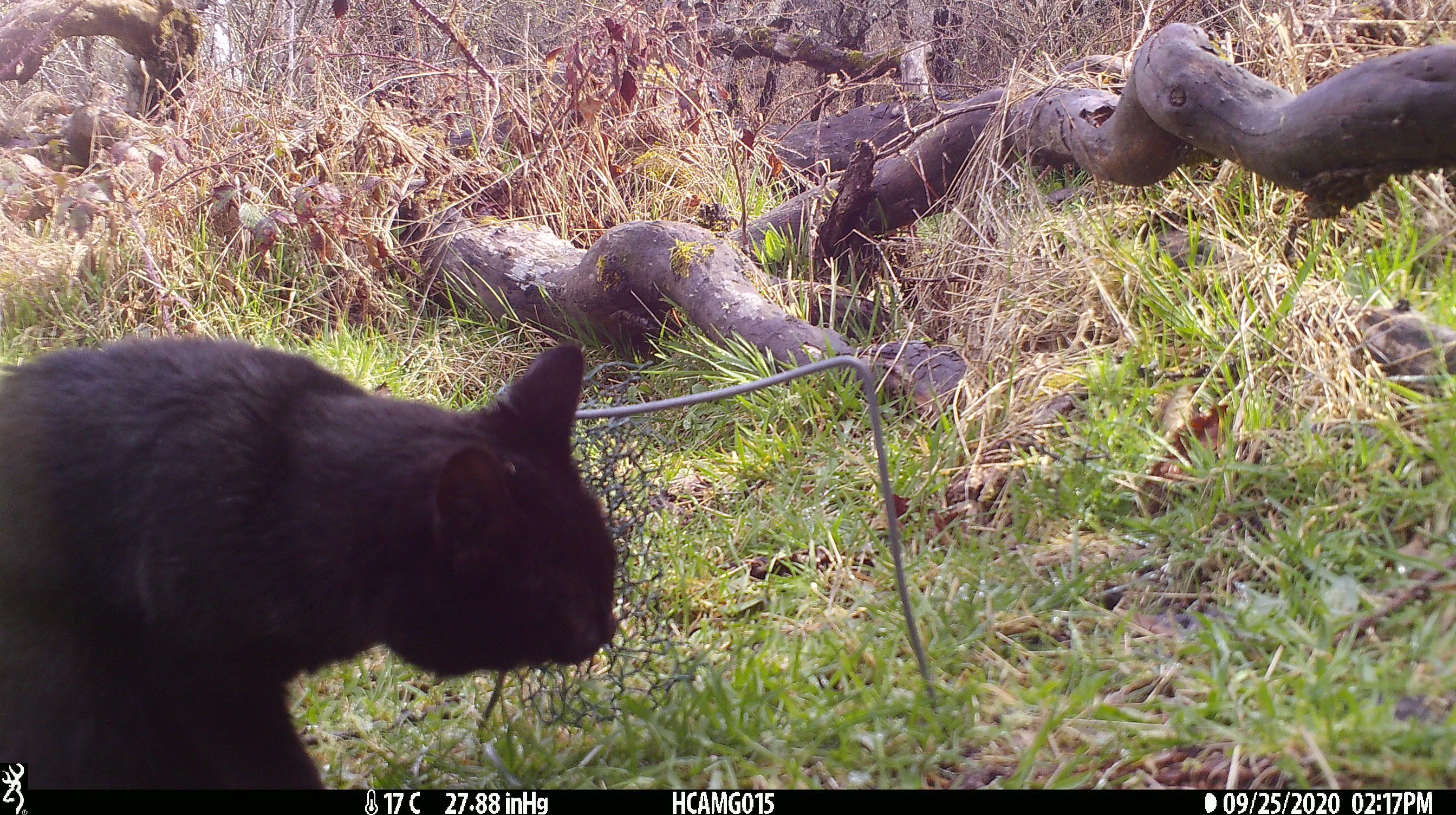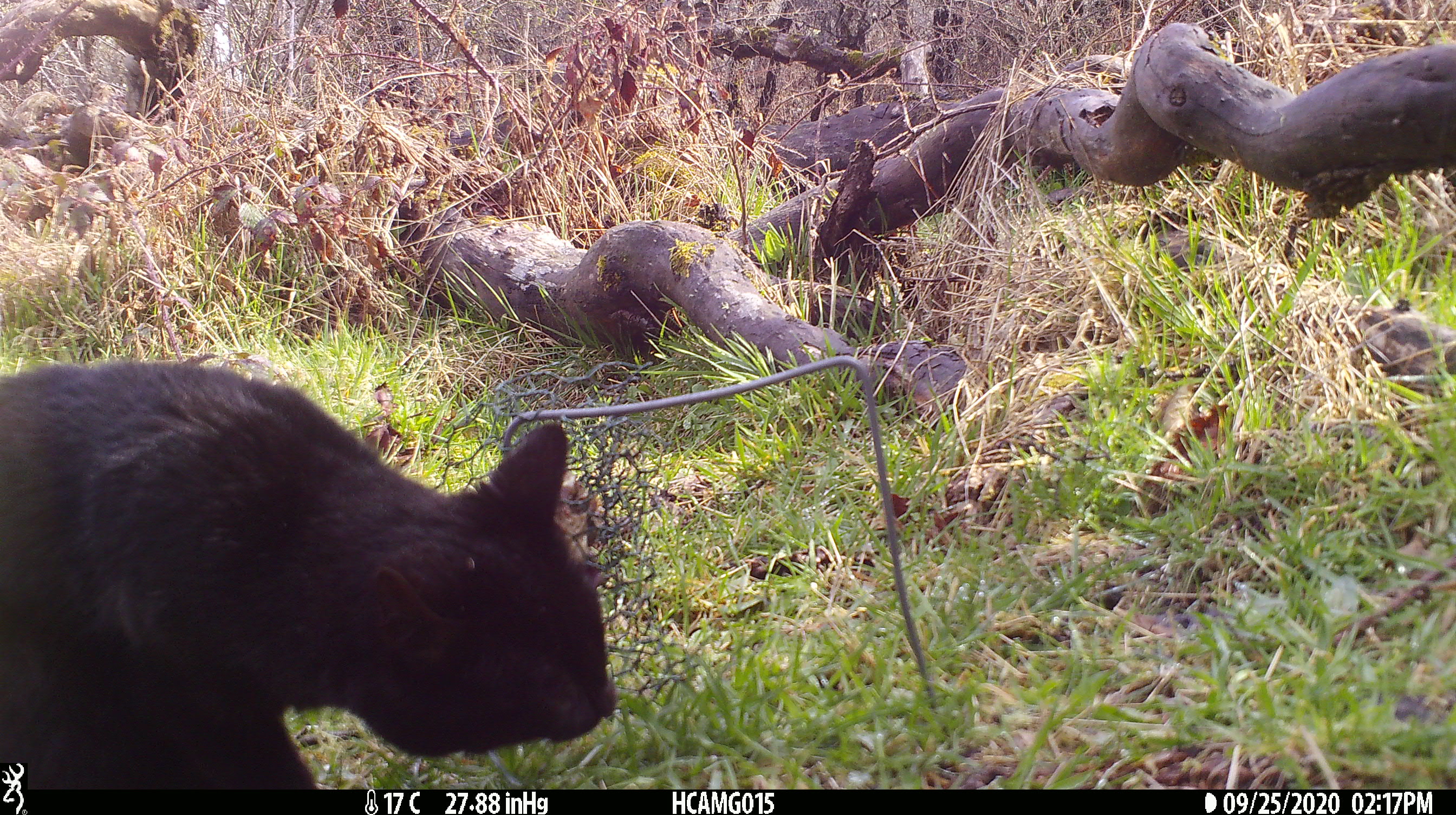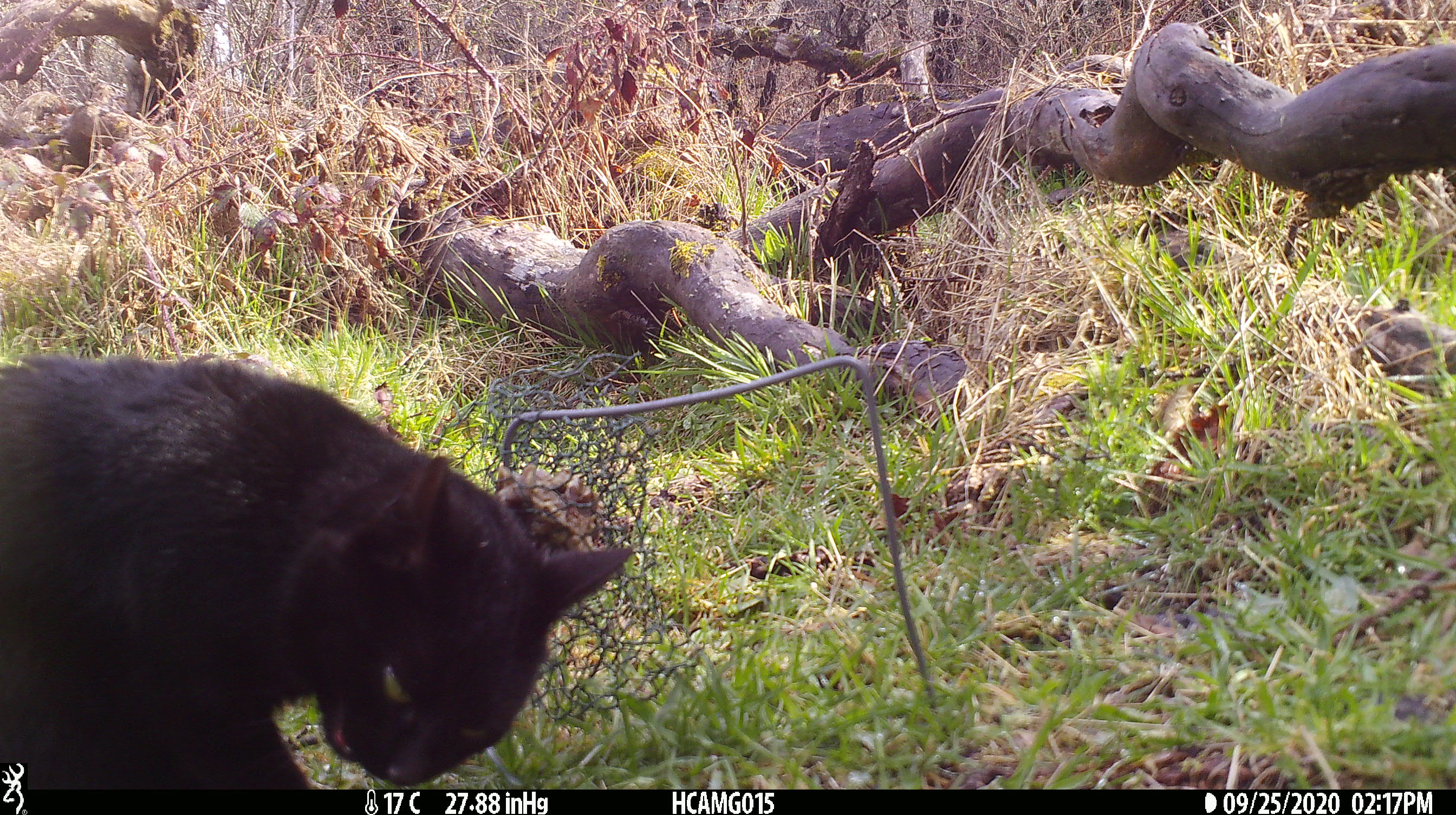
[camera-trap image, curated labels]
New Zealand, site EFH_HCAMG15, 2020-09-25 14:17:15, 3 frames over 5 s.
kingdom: Animalia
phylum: Chordata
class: Mammalia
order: Carnivora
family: Felidae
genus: Felis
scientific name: Felis catus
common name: domestic cat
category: cat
Cat (domestic cat) (Felis catus).